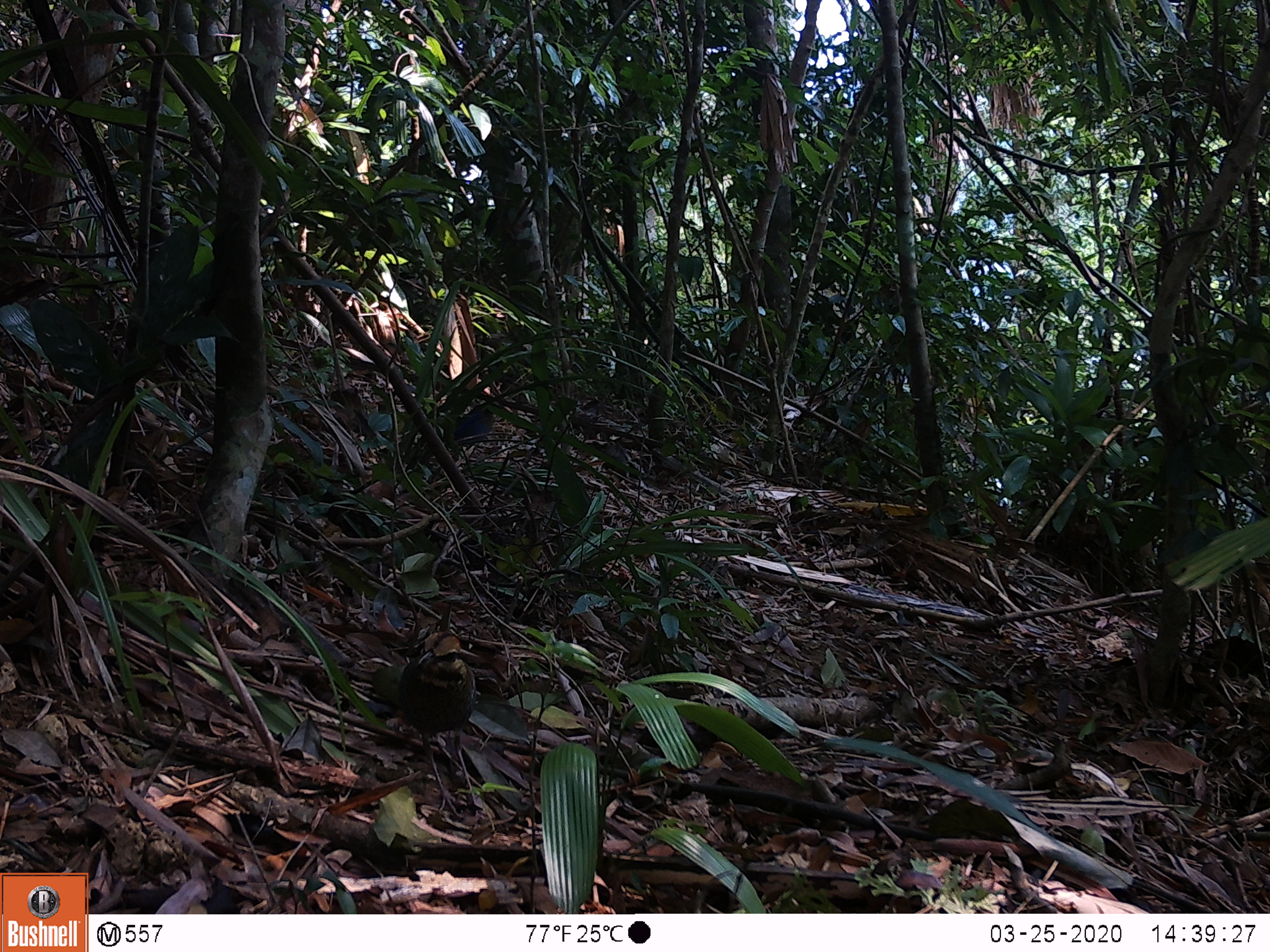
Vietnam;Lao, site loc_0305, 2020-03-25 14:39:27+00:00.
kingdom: Animalia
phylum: Chordata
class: Aves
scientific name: Aves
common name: bird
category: unidentified bird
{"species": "unidentified bird (bird) (Aves)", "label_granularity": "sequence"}